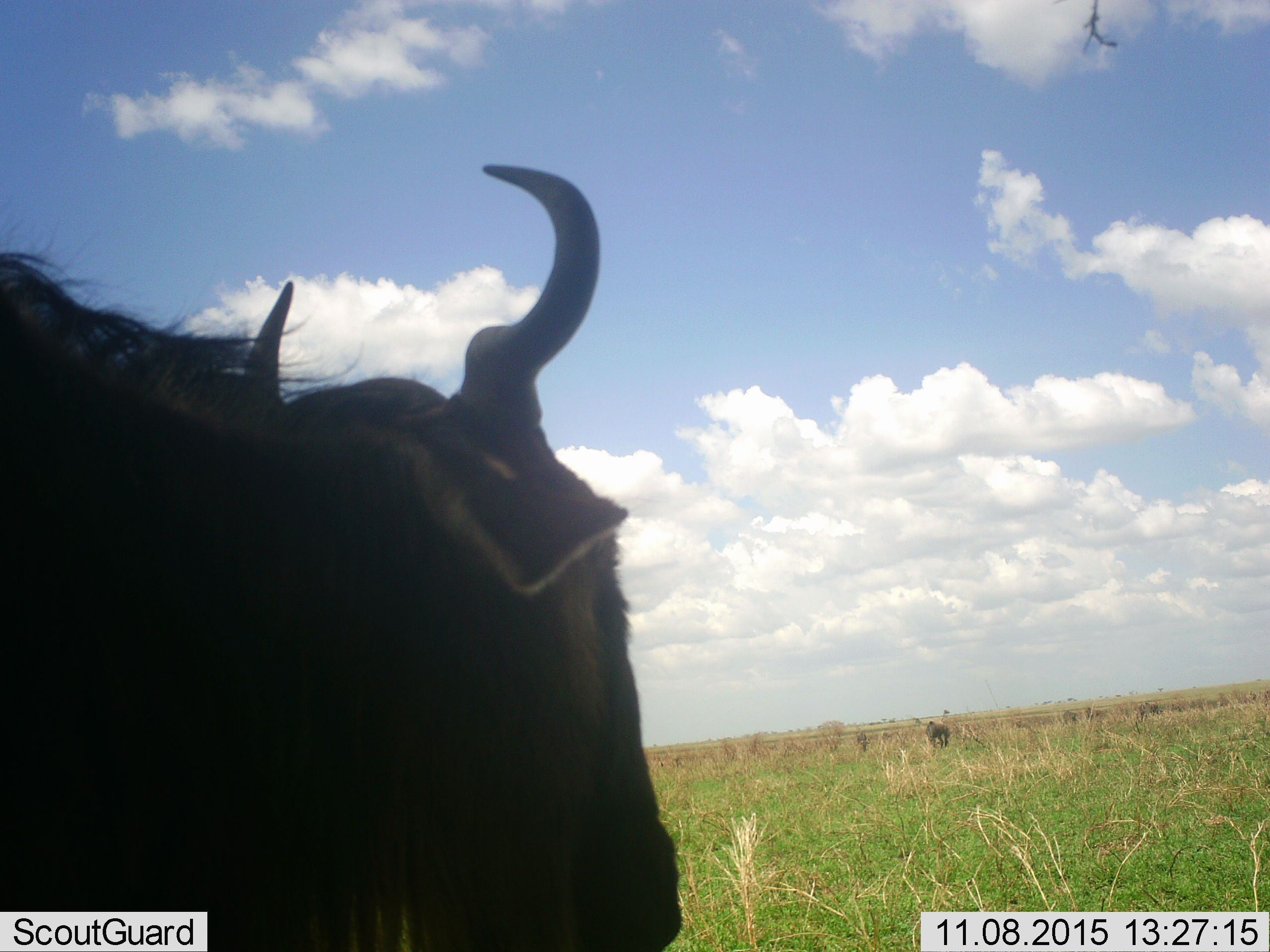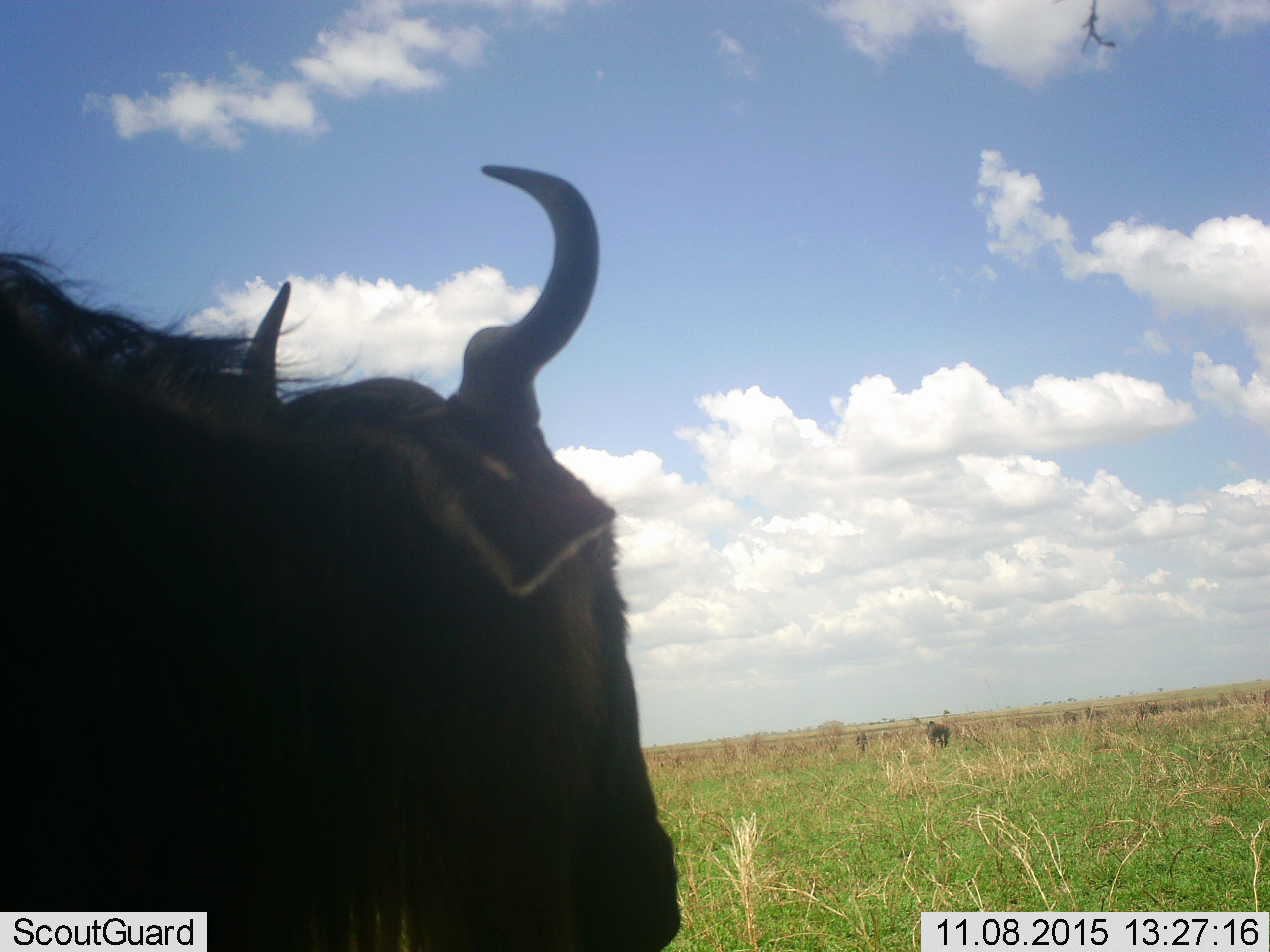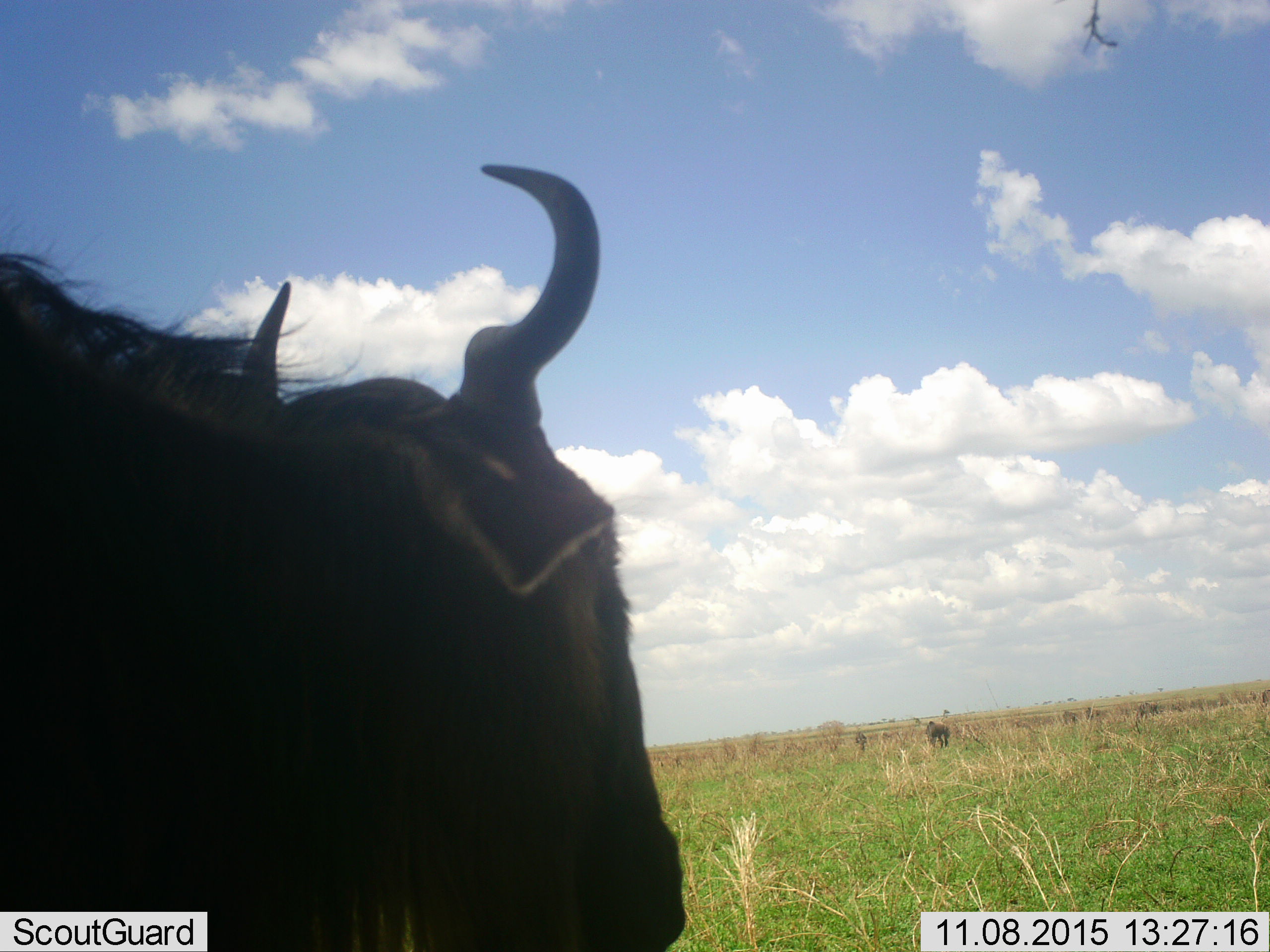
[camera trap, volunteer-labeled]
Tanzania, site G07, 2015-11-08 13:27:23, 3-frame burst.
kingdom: Animalia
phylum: Chordata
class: Mammalia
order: Artiodactyla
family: Bovidae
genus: Connochaetes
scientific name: Connochaetes taurinus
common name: blue wildebeest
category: wildebeest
Wildebeest (blue wildebeest) (Connochaetes taurinus), count 3. Behavior (volunteer vote fractions): standing 90%, resting 10%, moving 0%, interacting 0%. Young present (vote fraction): 0%. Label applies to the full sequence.